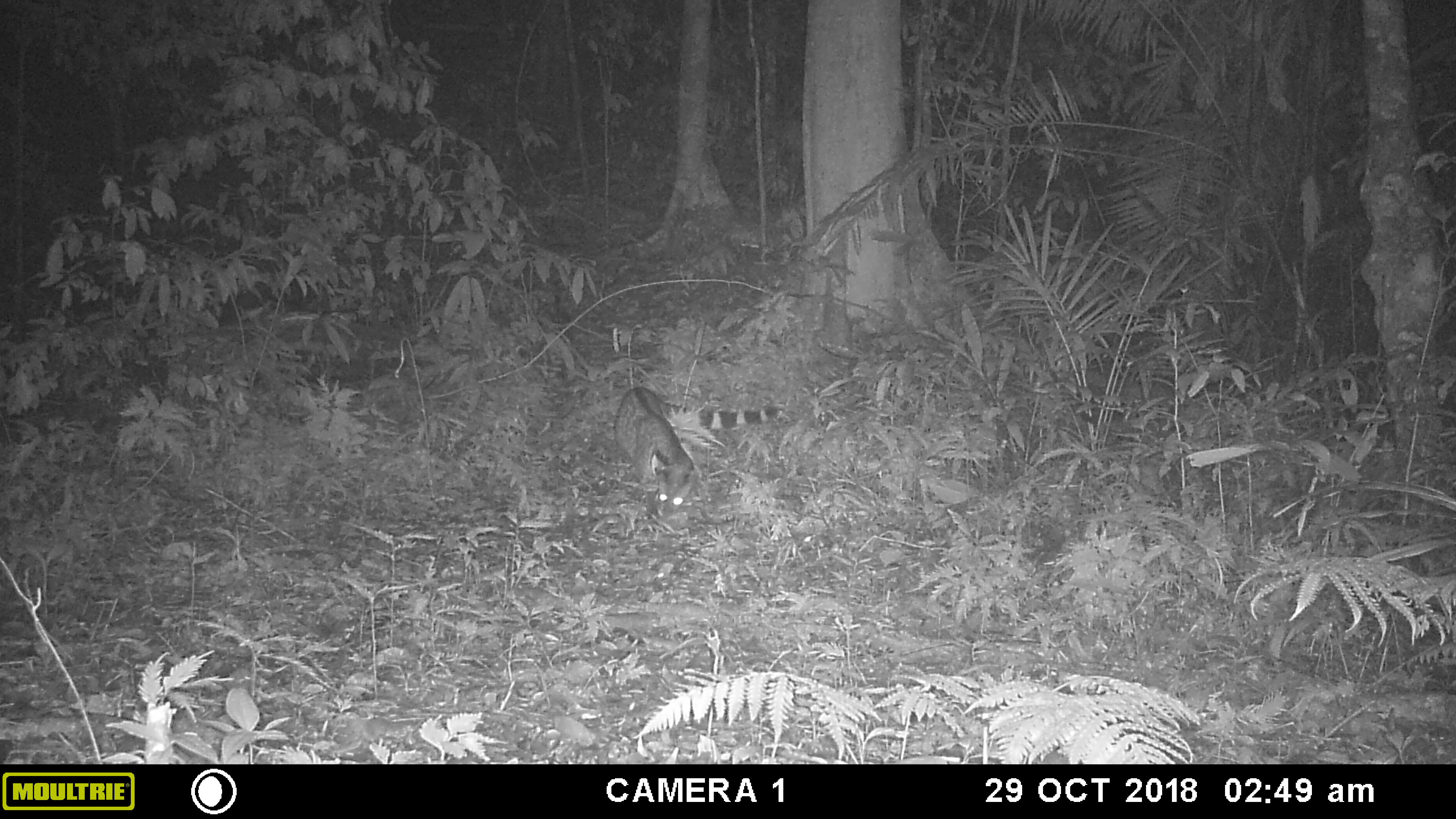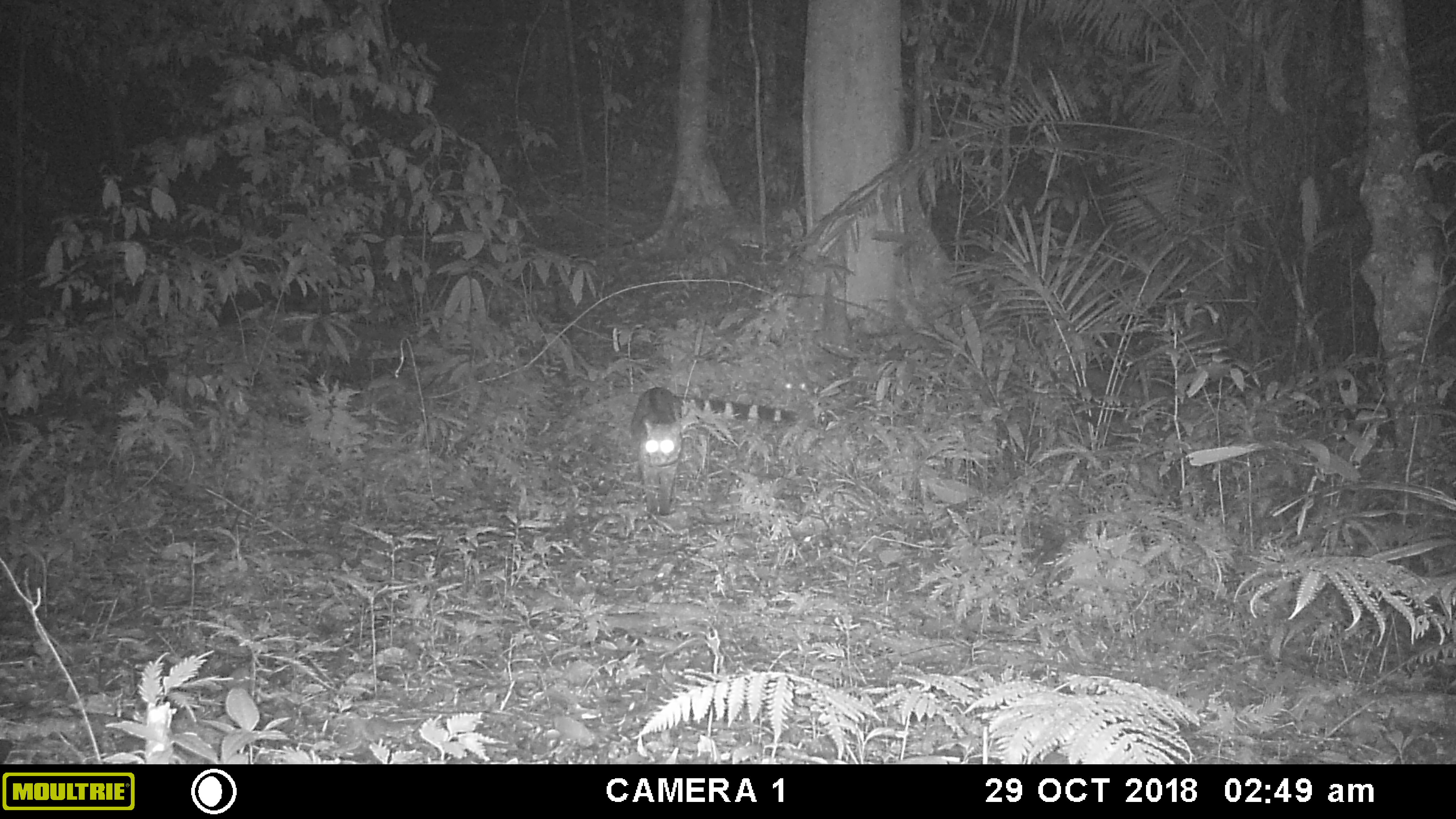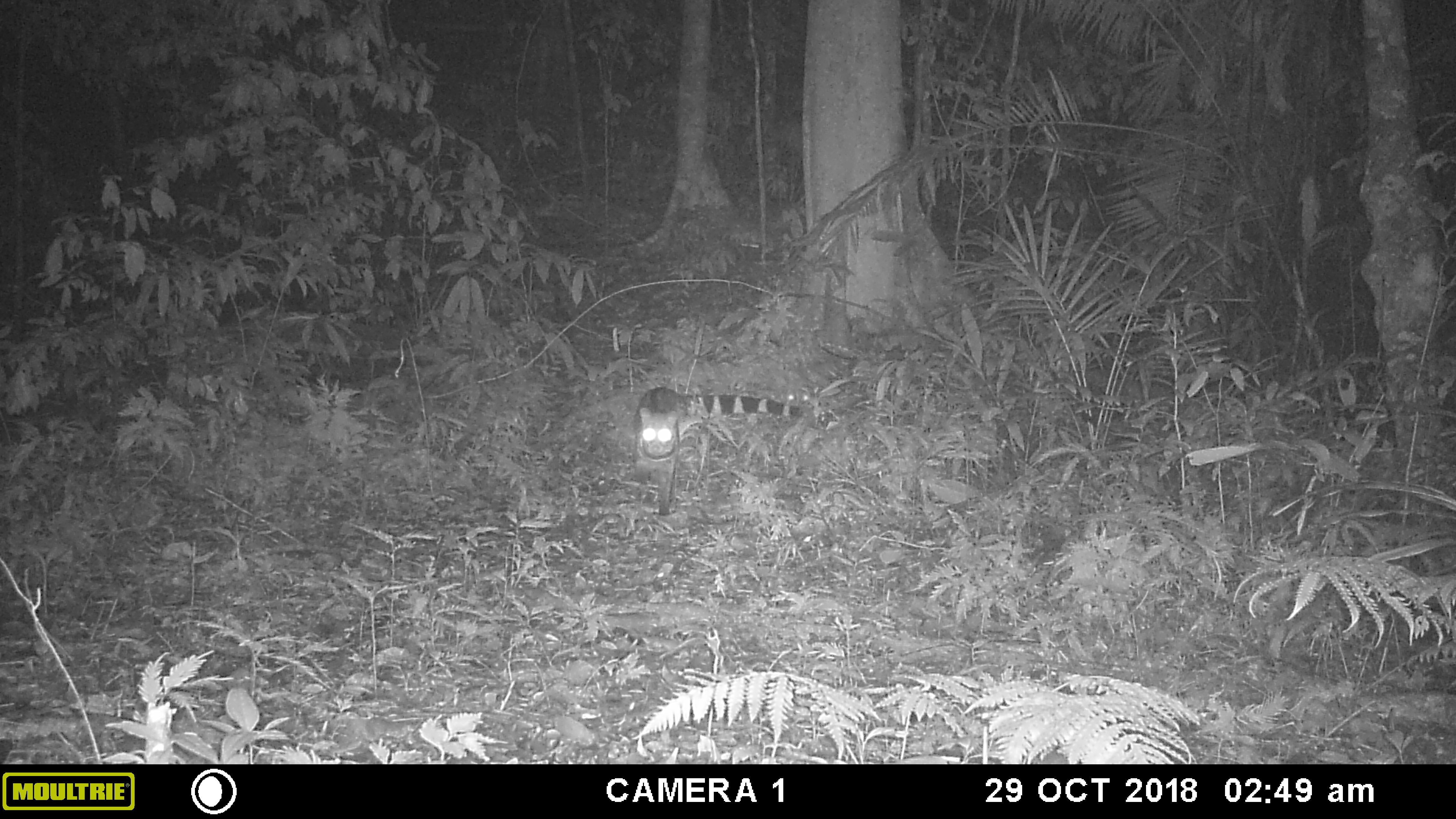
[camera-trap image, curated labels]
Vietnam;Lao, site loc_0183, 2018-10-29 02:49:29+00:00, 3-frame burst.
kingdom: Animalia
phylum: Chordata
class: Mammalia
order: Carnivora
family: Viverridae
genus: Viverra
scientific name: Viverra zibetha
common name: large indian civet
Large indian civet (Viverra zibetha). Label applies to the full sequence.